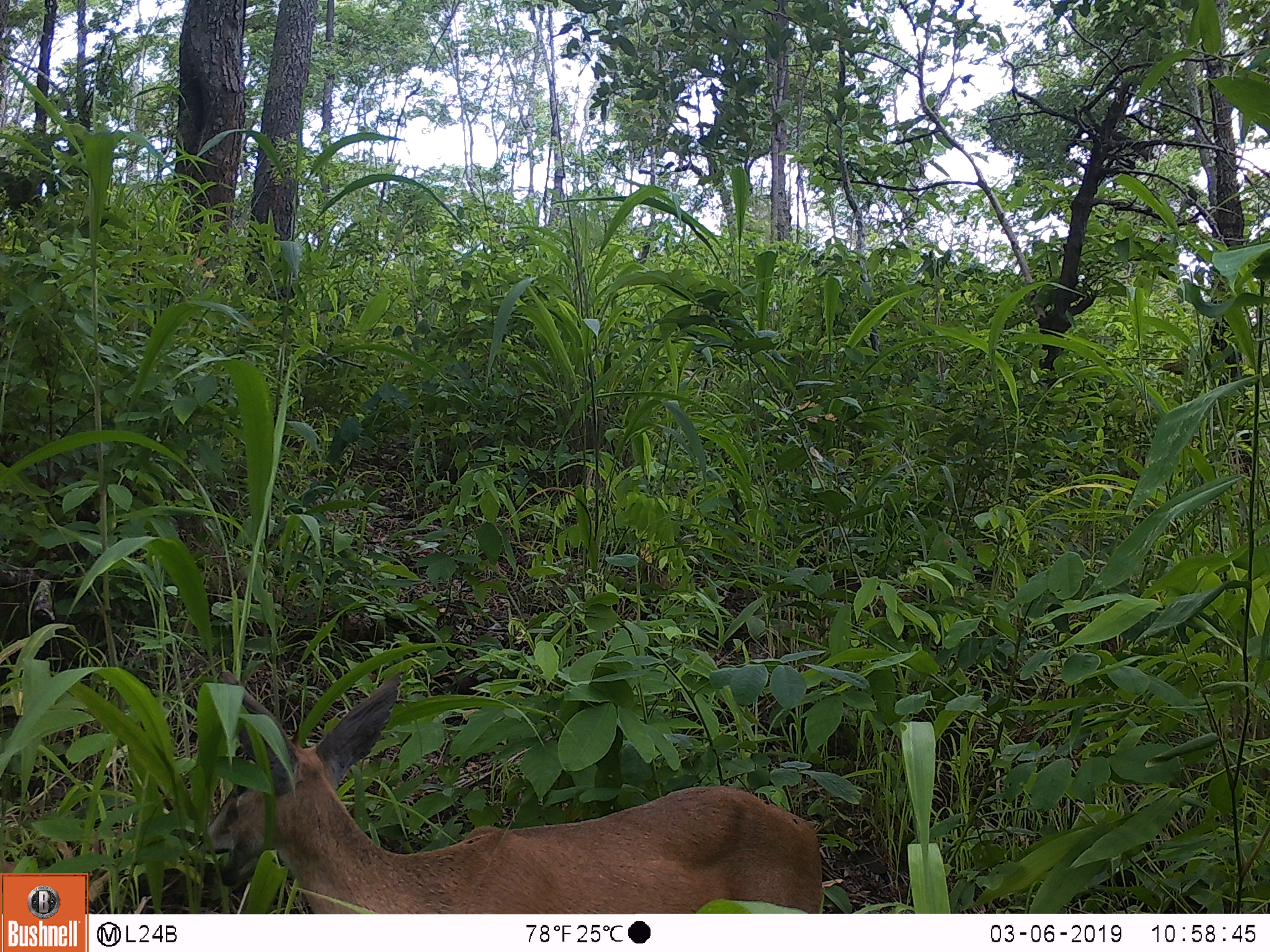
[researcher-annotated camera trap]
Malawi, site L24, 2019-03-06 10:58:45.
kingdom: Animalia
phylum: Chordata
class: Mammalia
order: Artiodactyla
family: Bovidae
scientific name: Antilopinae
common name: small antelope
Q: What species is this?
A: Small antelope (Antilopinae).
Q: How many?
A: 1.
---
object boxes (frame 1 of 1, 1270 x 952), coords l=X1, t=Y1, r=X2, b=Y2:
small antelope: l=184, t=674, r=838, b=910